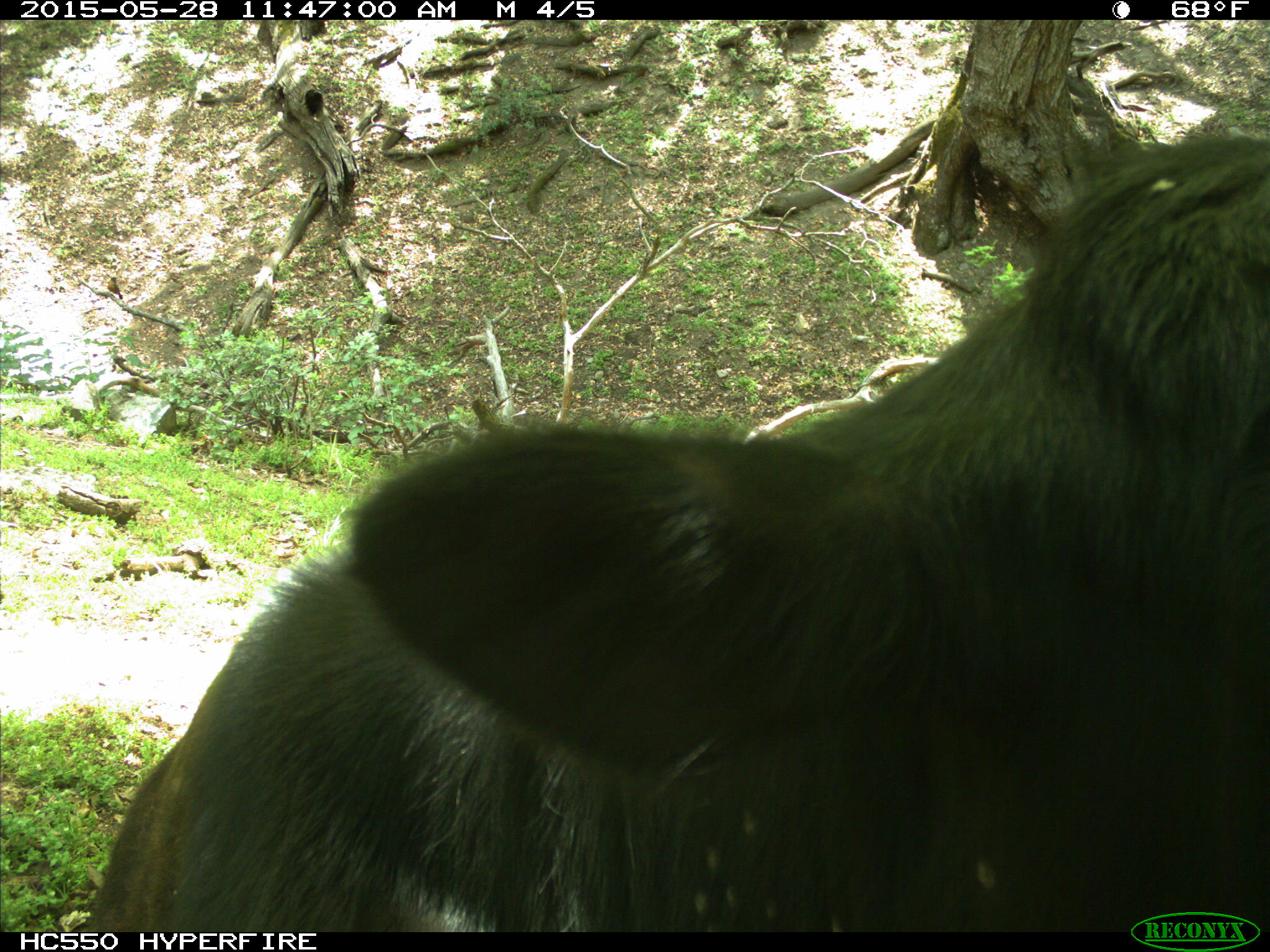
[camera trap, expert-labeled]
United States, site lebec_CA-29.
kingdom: Animalia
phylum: Chordata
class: Mammalia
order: Artiodactyla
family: Bovidae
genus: Bos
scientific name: Bos taurus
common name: domestic cow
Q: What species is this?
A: Bos taurus (domestic cow).